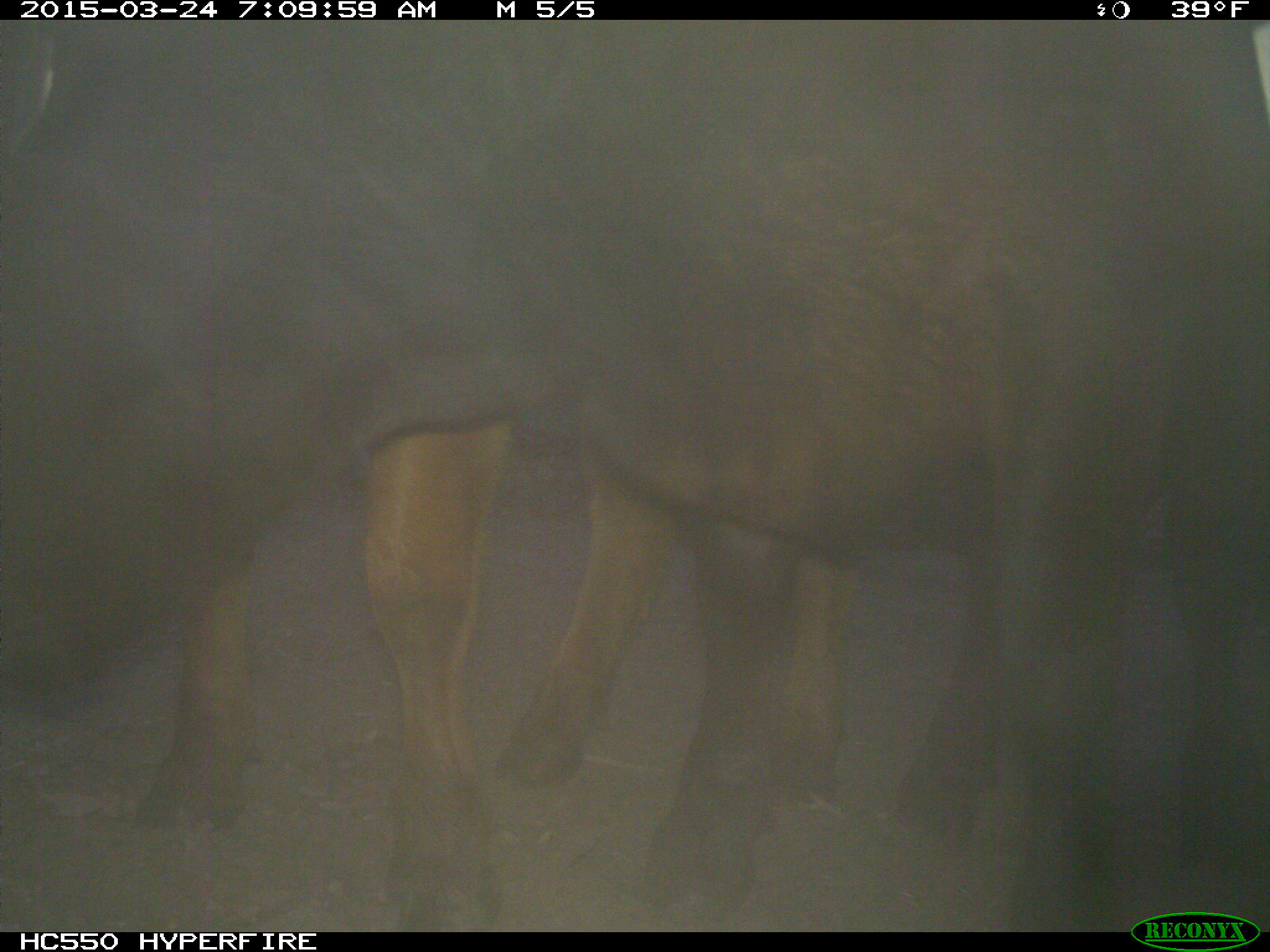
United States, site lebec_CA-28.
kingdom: Animalia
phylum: Chordata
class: Mammalia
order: Artiodactyla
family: Bovidae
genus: Bos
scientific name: Bos taurus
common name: domestic cow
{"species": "Bos taurus (domestic cow)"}